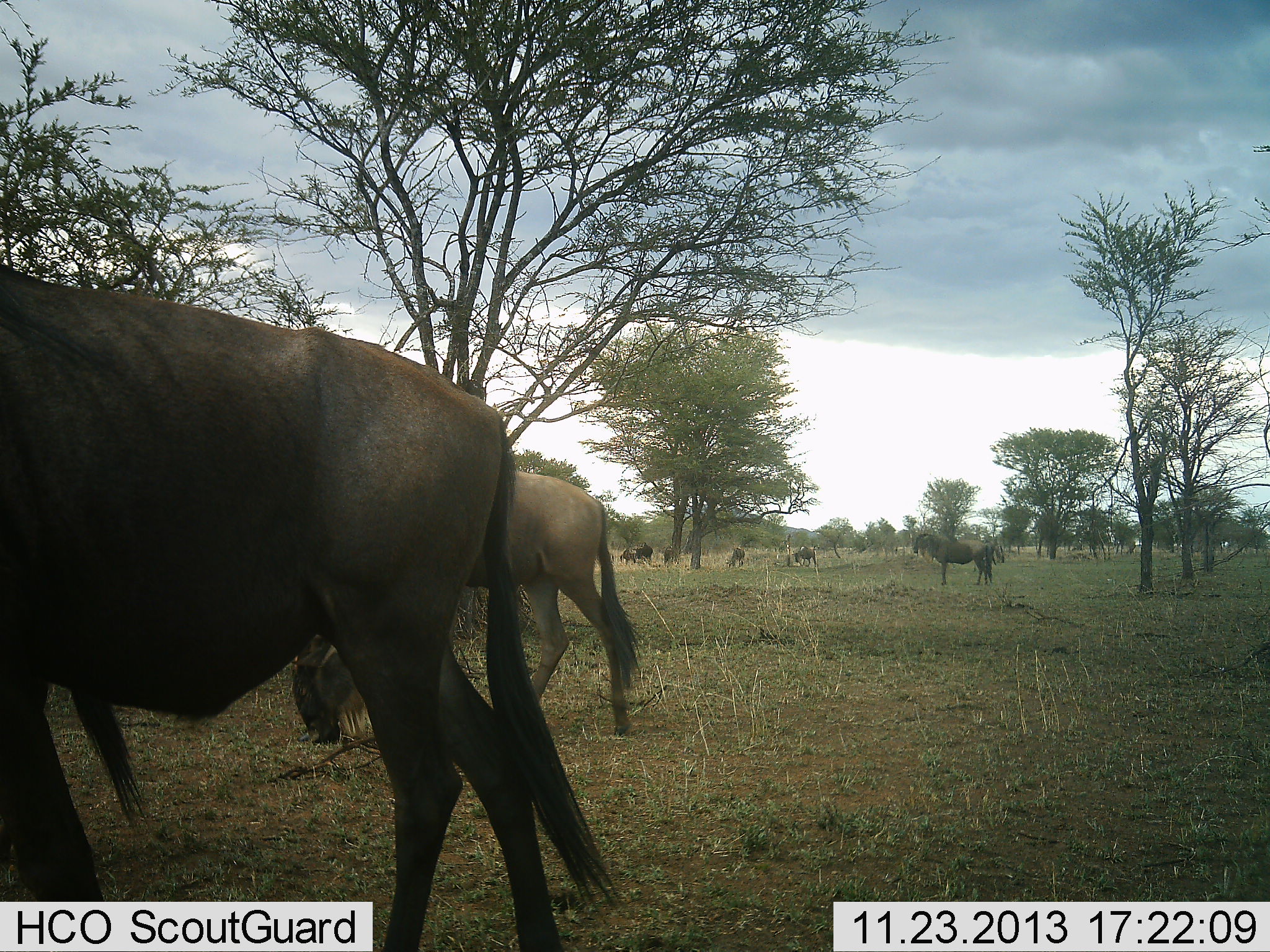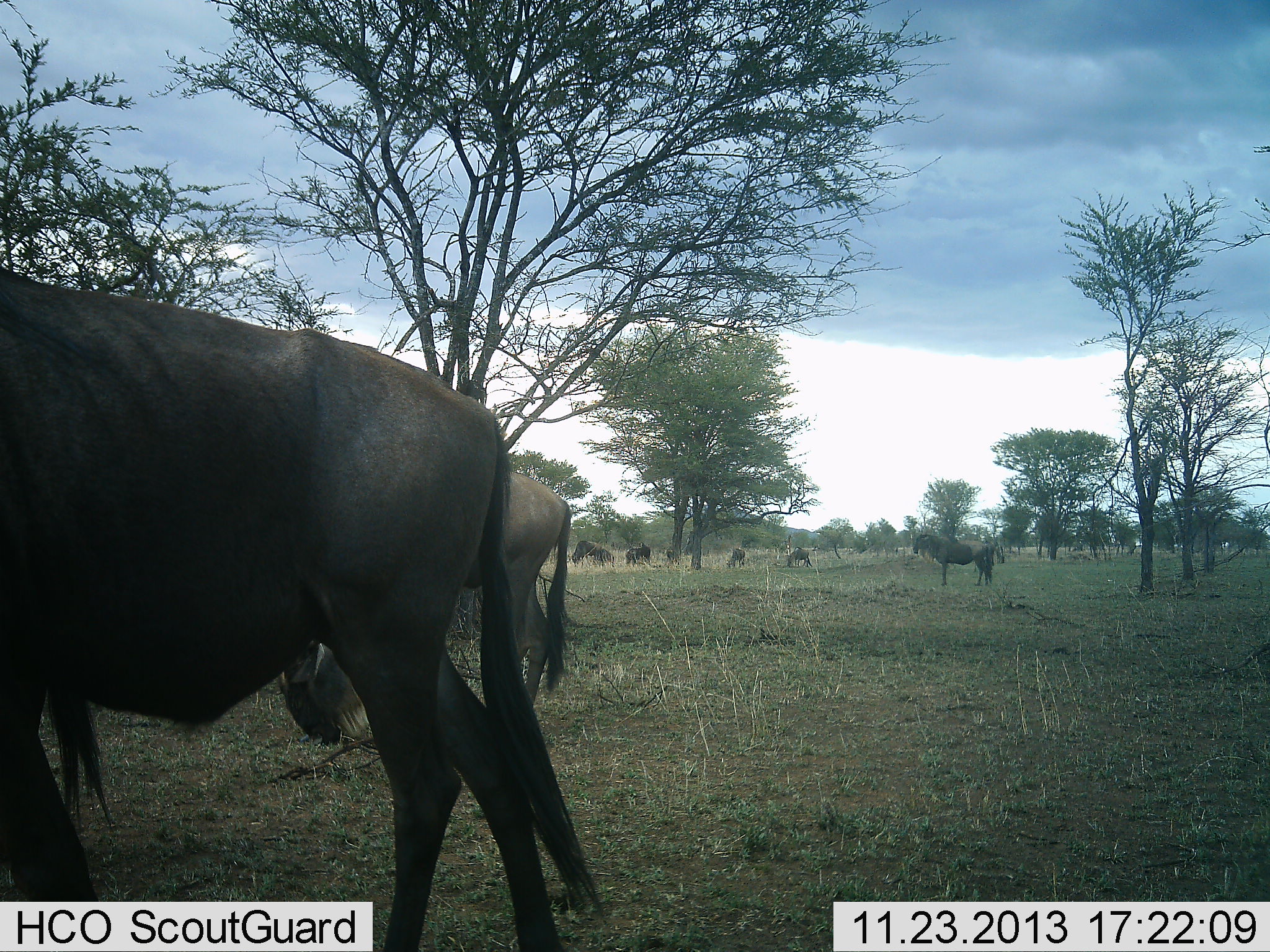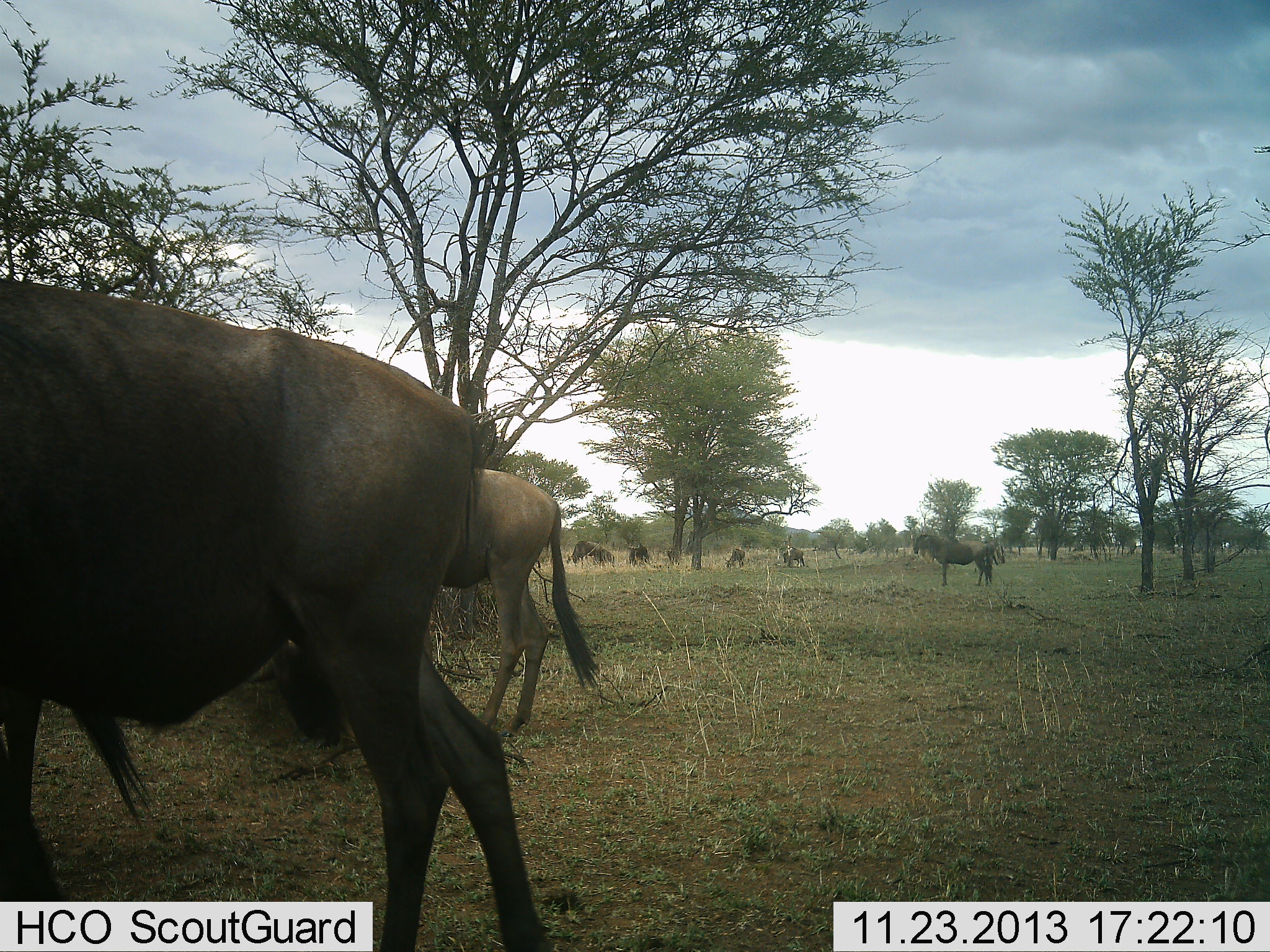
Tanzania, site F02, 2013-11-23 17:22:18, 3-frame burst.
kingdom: Animalia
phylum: Chordata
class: Mammalia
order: Artiodactyla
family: Bovidae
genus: Connochaetes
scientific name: Connochaetes taurinus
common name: blue wildebeest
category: wildebeest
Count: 8.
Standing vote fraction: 80%.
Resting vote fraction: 0%.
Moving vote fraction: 40%.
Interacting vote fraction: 0%.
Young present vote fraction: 0%.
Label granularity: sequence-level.